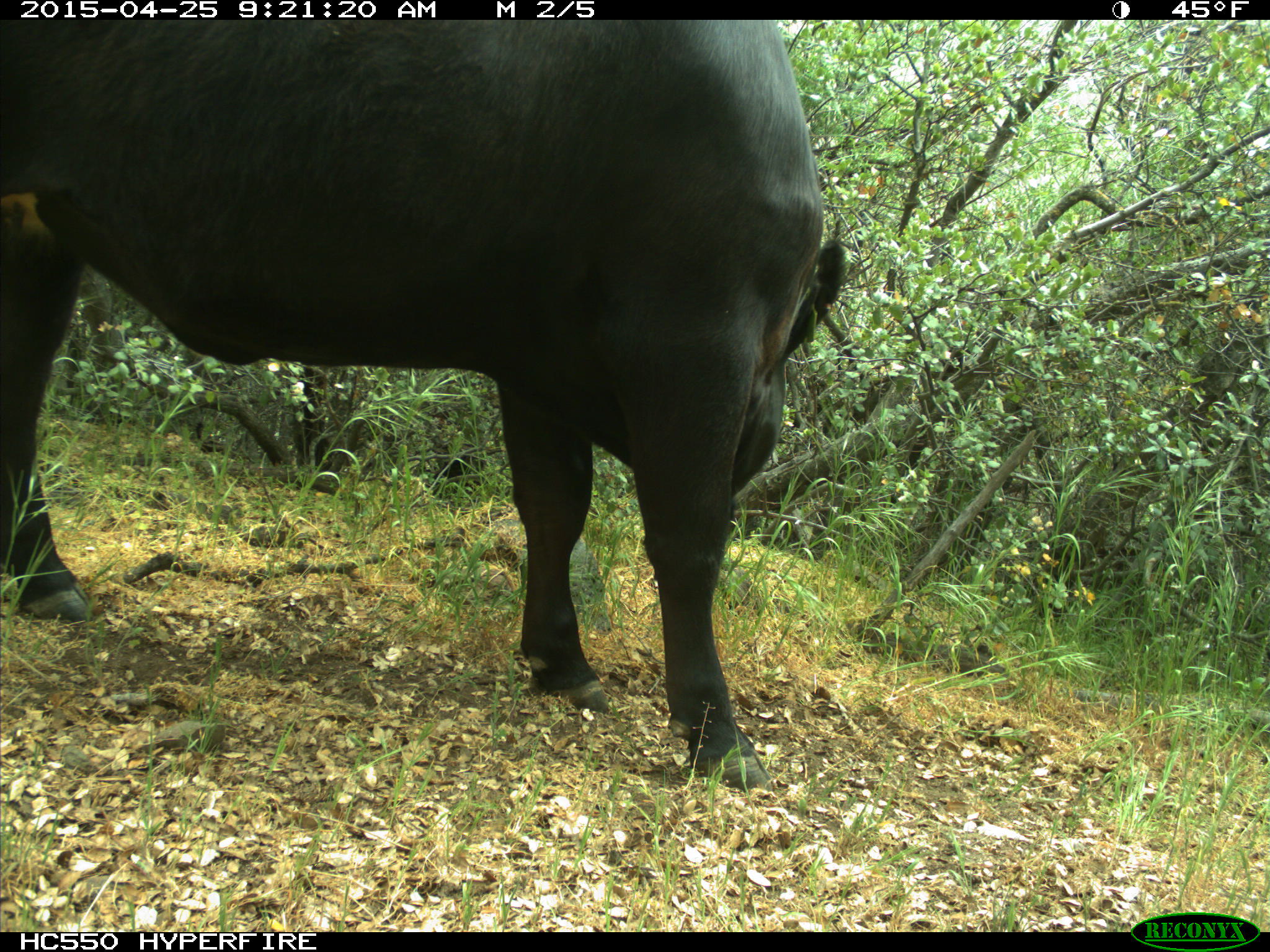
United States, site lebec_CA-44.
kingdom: Animalia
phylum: Chordata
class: Mammalia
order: Artiodactyla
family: Suidae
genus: Sus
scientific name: Sus scrofa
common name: wild boar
Sus scrofa (wild boar).